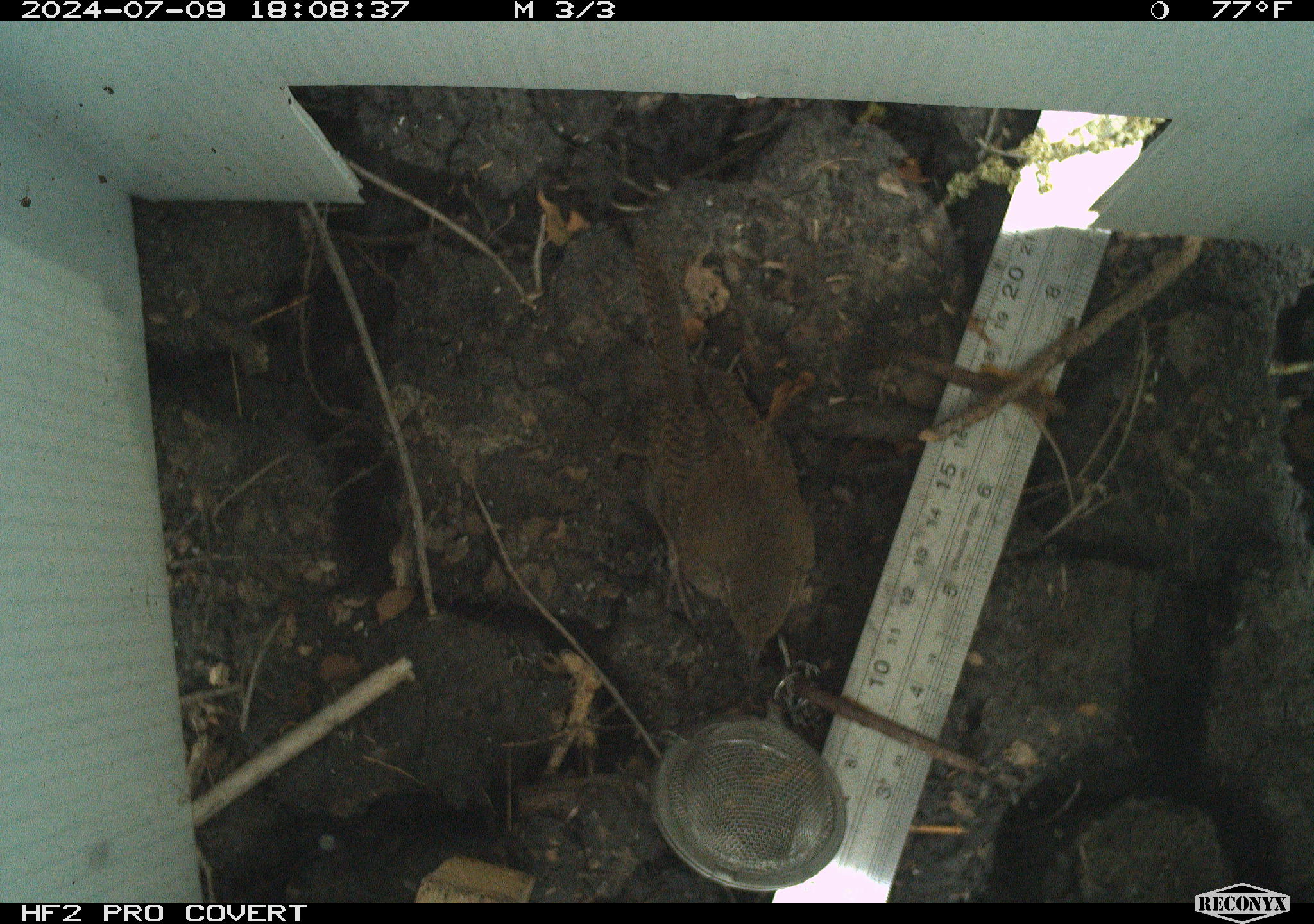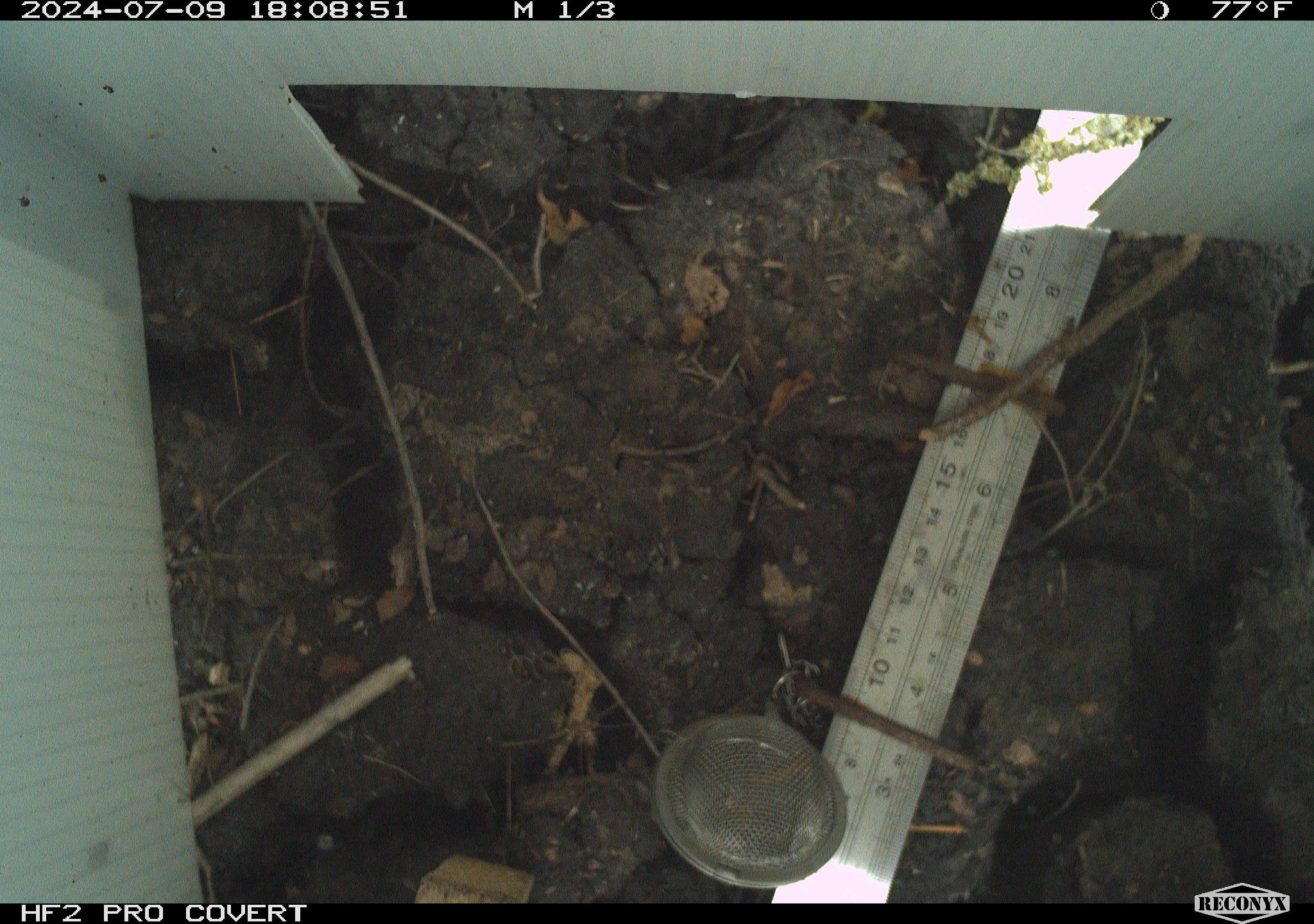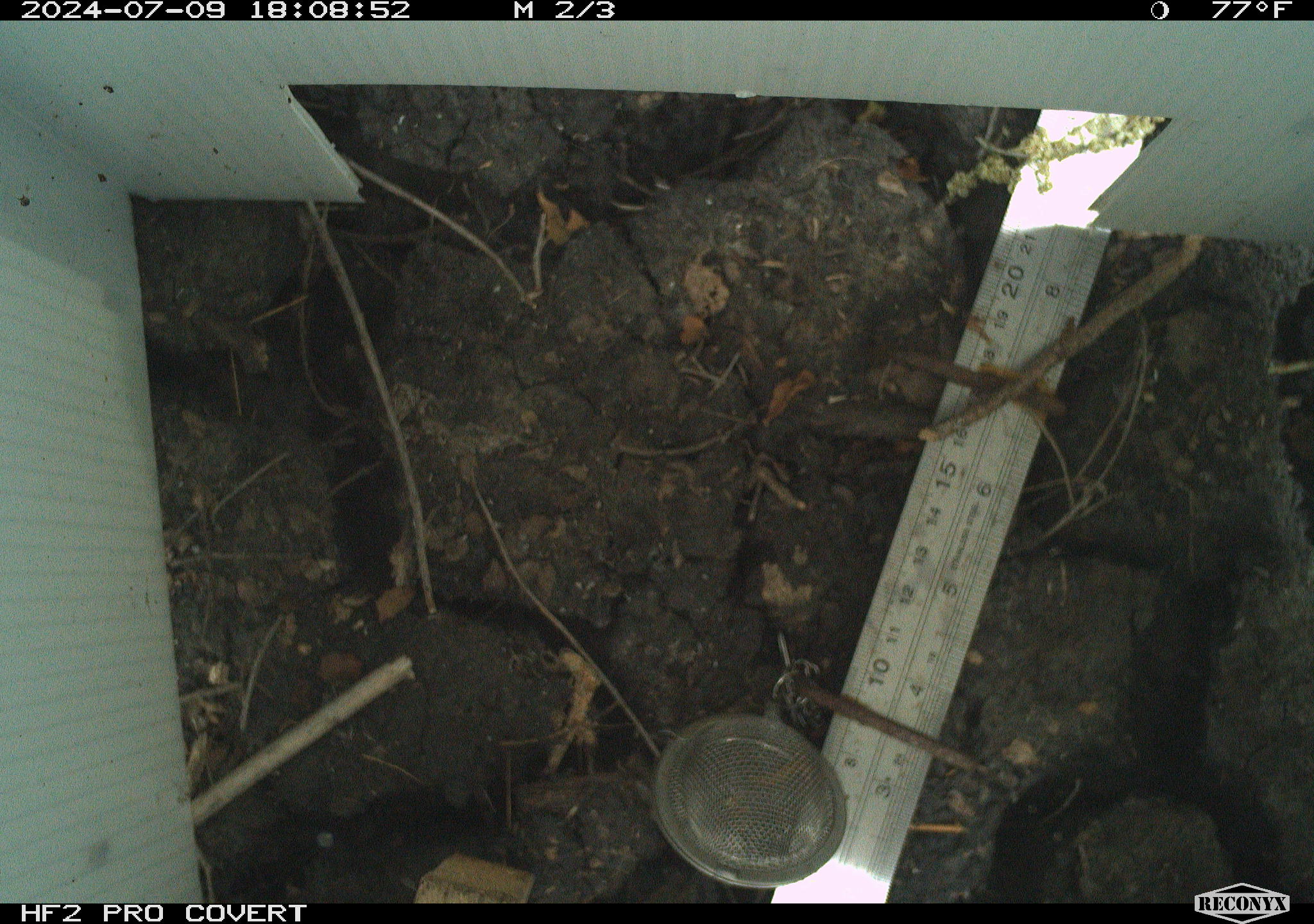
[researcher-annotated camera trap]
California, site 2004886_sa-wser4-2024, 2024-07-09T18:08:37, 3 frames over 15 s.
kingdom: Animalia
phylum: Chordata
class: Aves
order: Passeriformes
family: Troglodytidae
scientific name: Troglodytidae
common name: wren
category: troglodytidae family